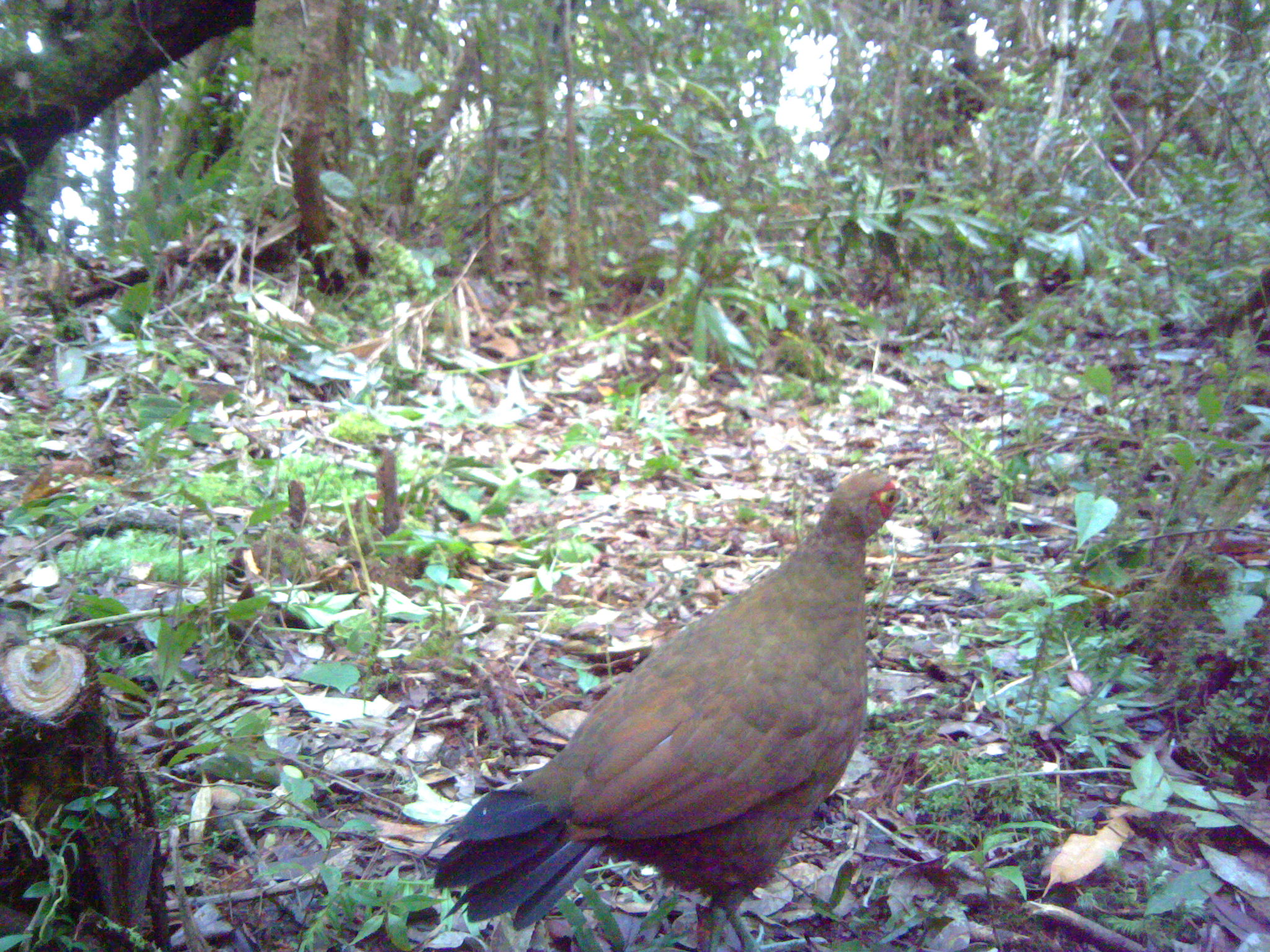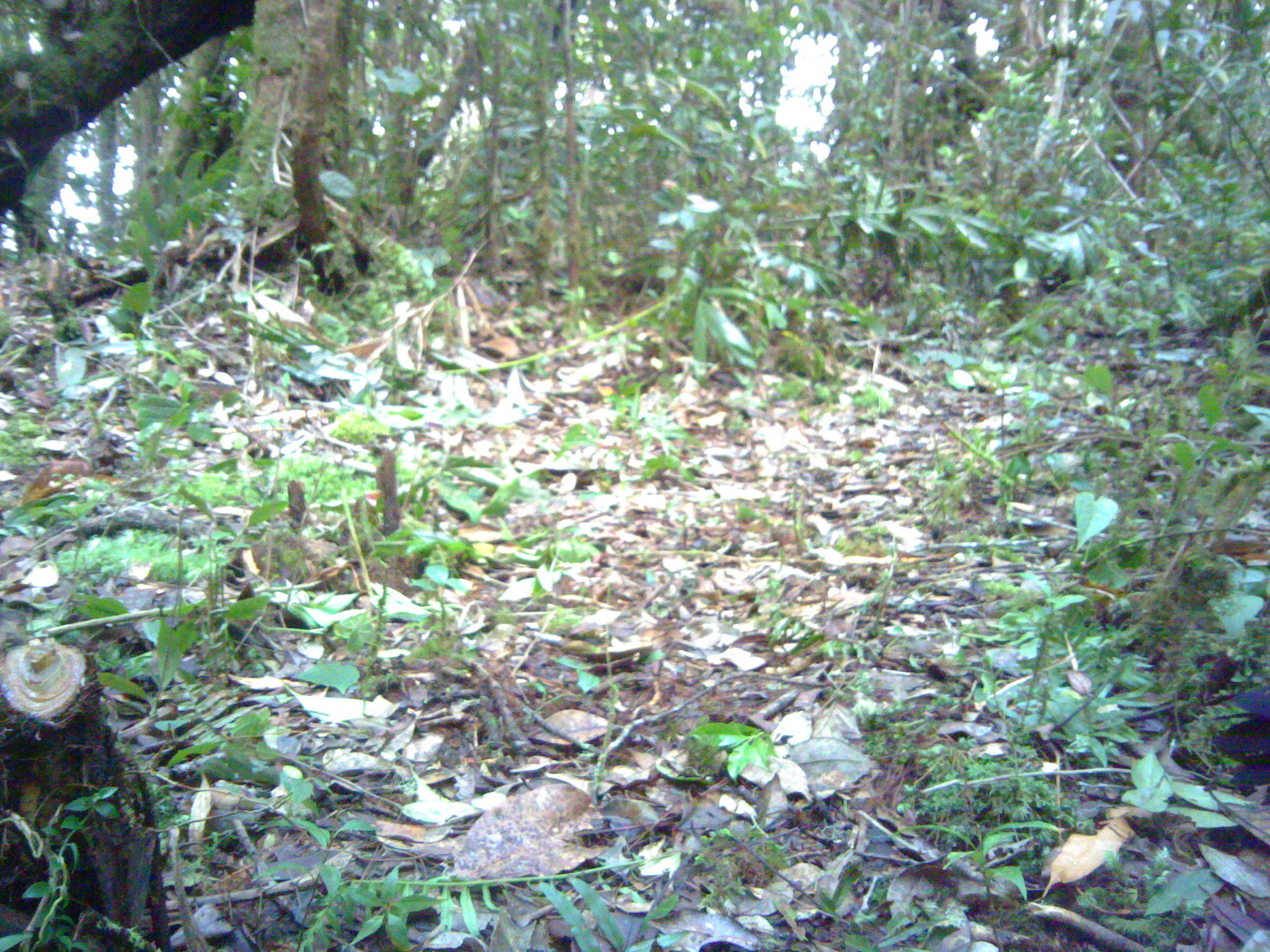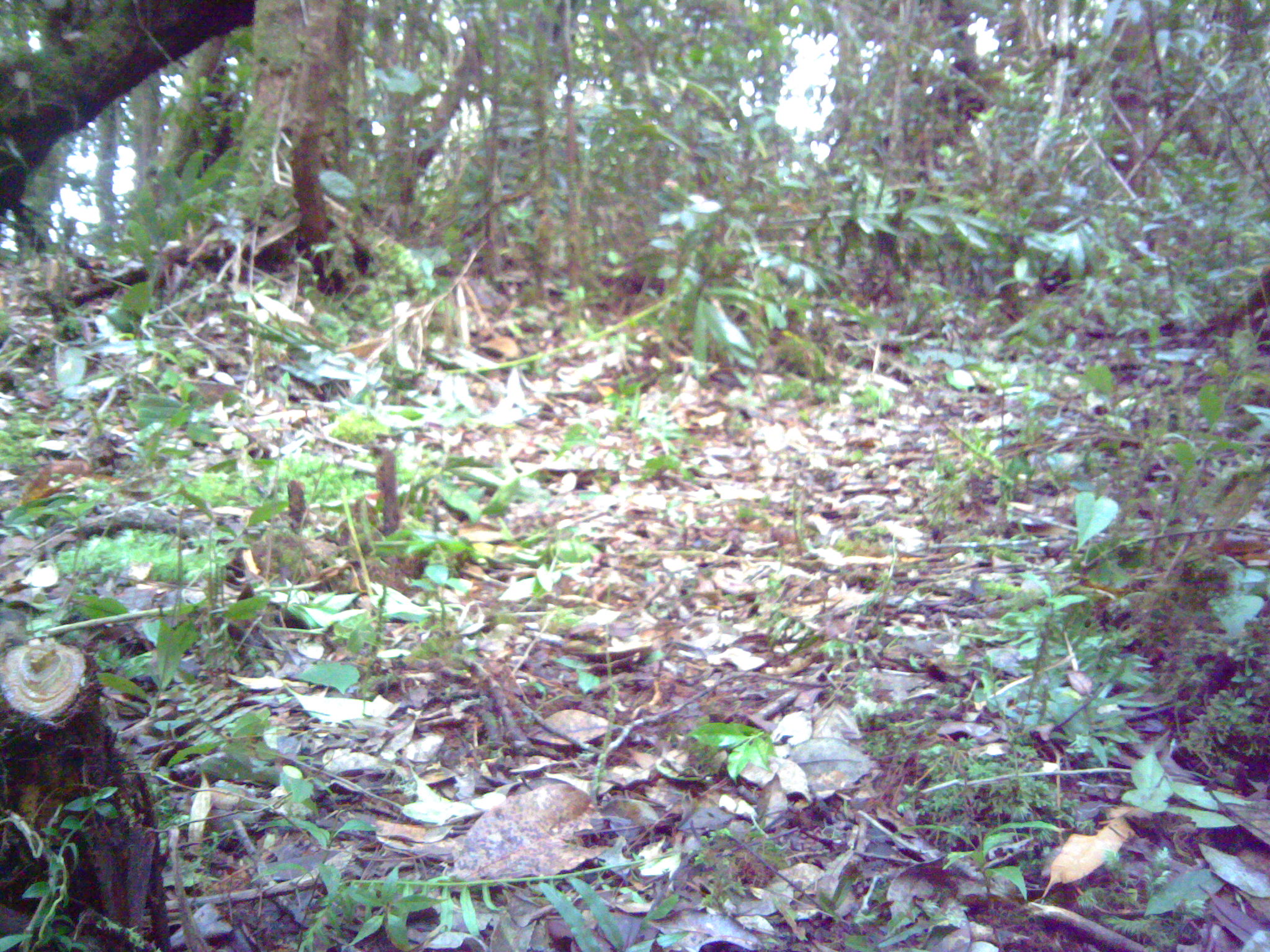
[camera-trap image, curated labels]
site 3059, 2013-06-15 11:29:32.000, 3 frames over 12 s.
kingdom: Animalia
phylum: Chordata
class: Aves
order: Galliformes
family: Phasianidae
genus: Lophura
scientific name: Lophura inornata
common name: salvadori's pheasant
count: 1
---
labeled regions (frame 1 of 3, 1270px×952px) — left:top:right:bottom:
lophura inornata: 420:470:925:947